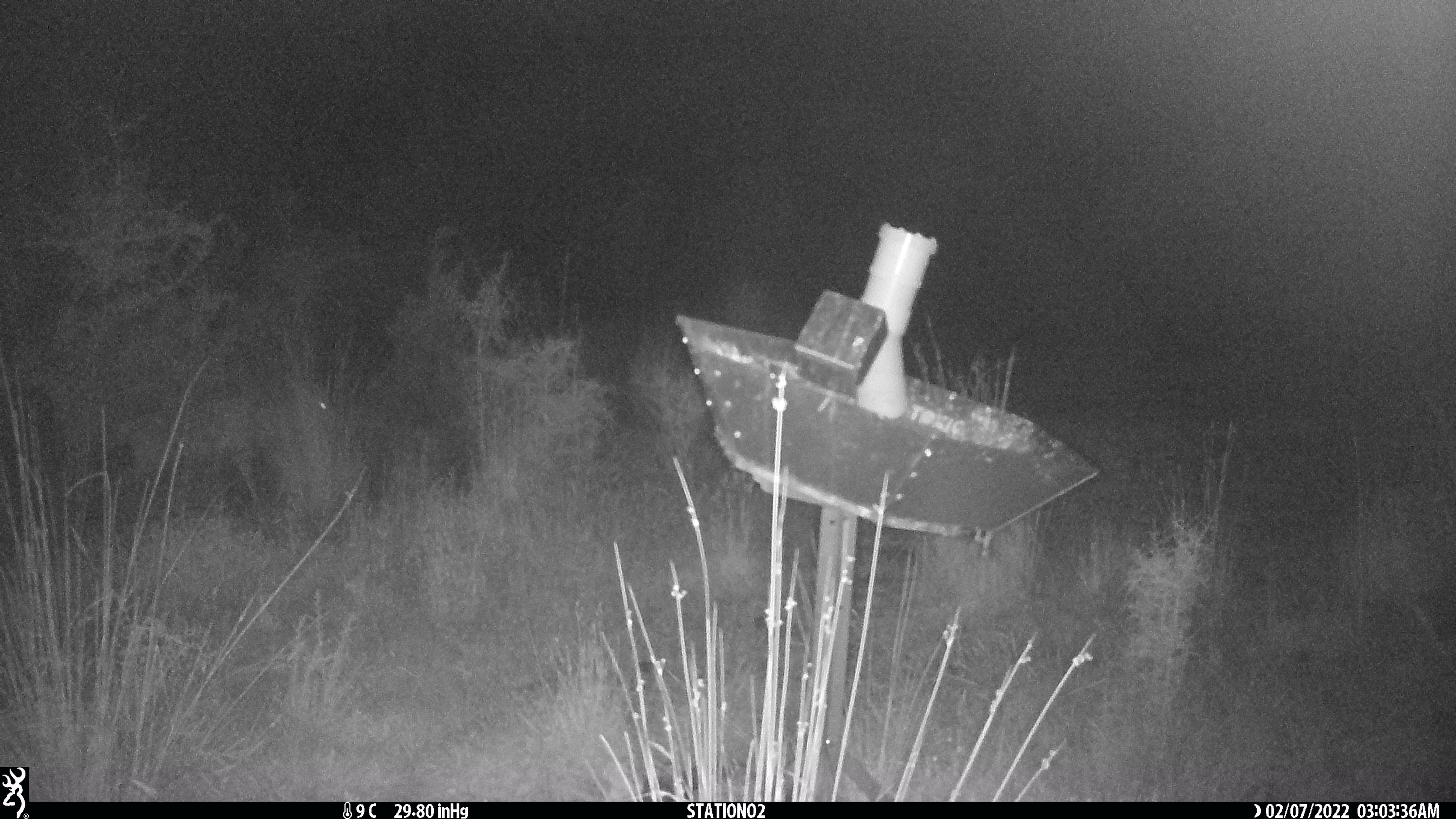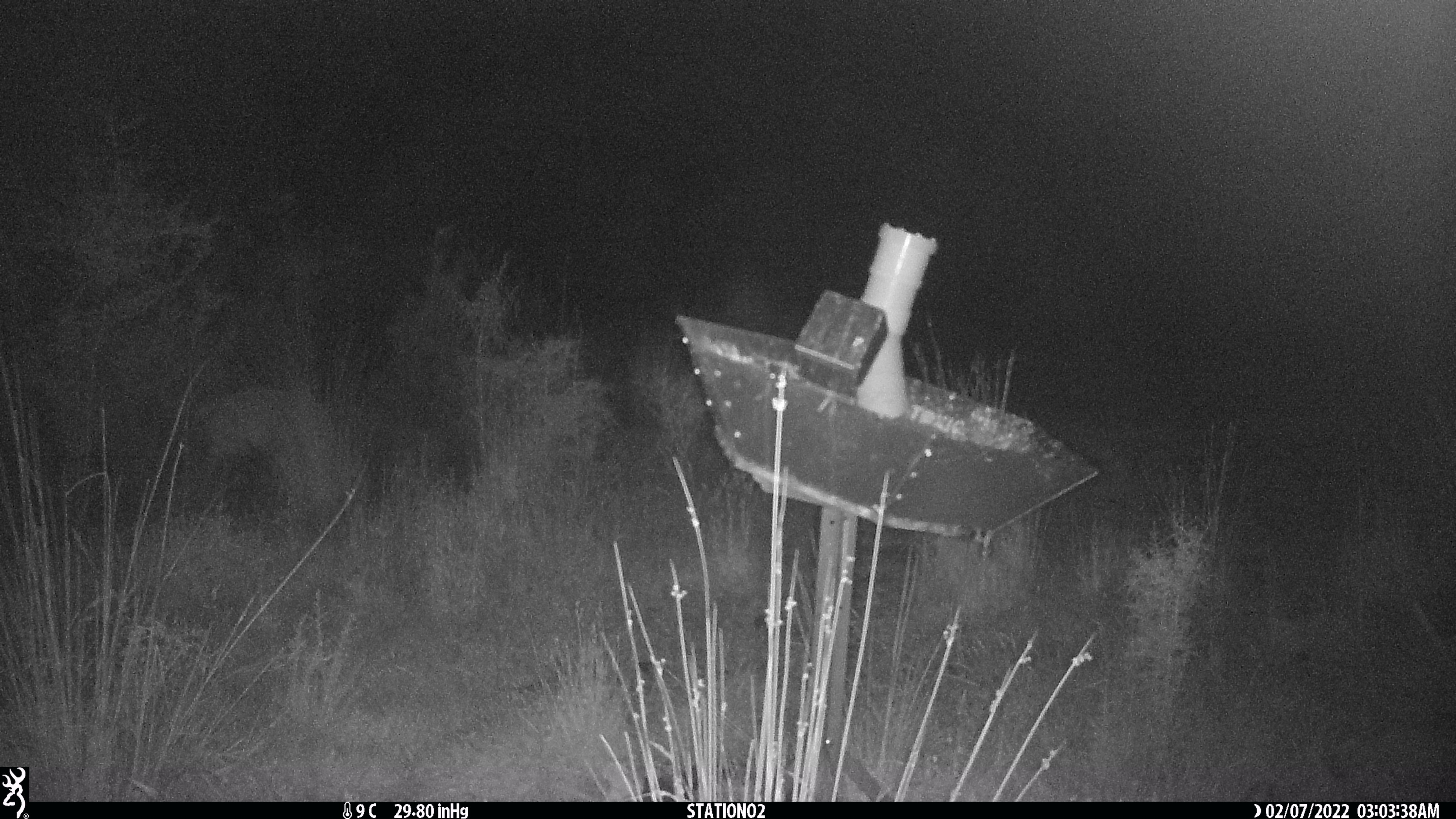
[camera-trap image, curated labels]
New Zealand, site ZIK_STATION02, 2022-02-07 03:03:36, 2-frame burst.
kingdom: Animalia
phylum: Chordata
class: Mammalia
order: Artiodactyla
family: Cervidae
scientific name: Cervidae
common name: deer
Deer (Cervidae).